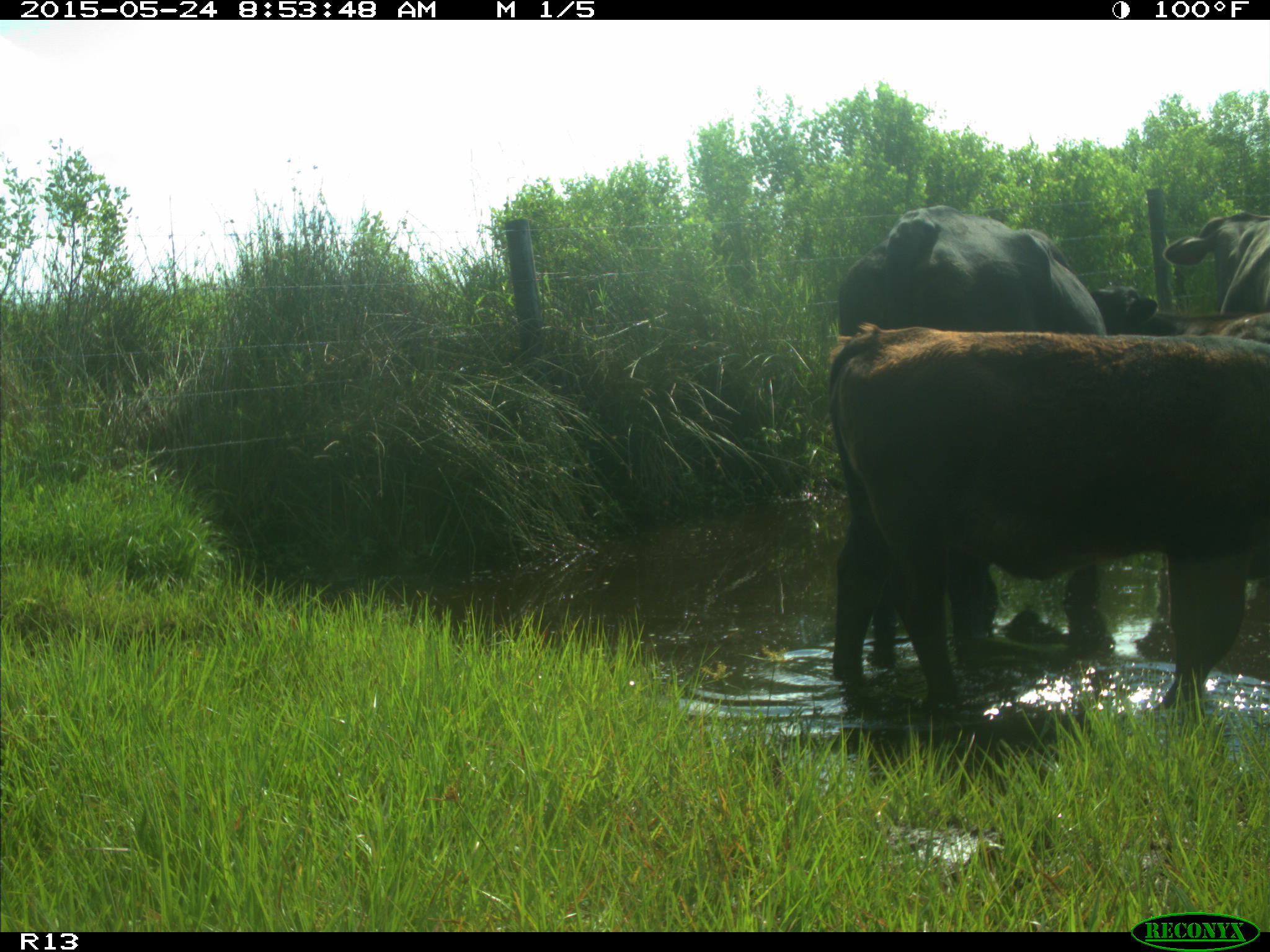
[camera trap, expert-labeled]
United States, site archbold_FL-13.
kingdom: Animalia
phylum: Chordata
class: Mammalia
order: Artiodactyla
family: Bovidae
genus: Bos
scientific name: Bos taurus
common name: domestic cow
Bos taurus (domestic cow).